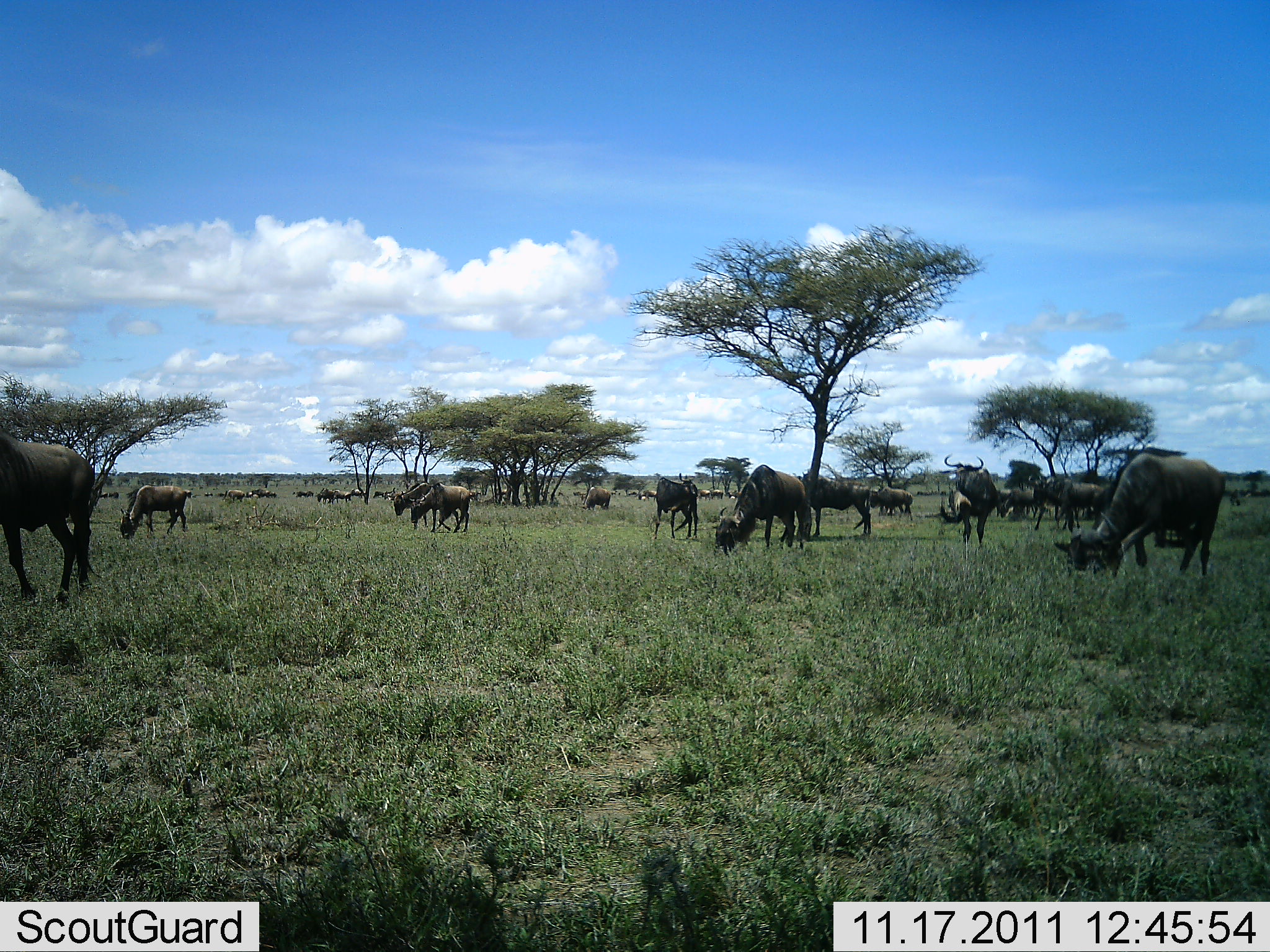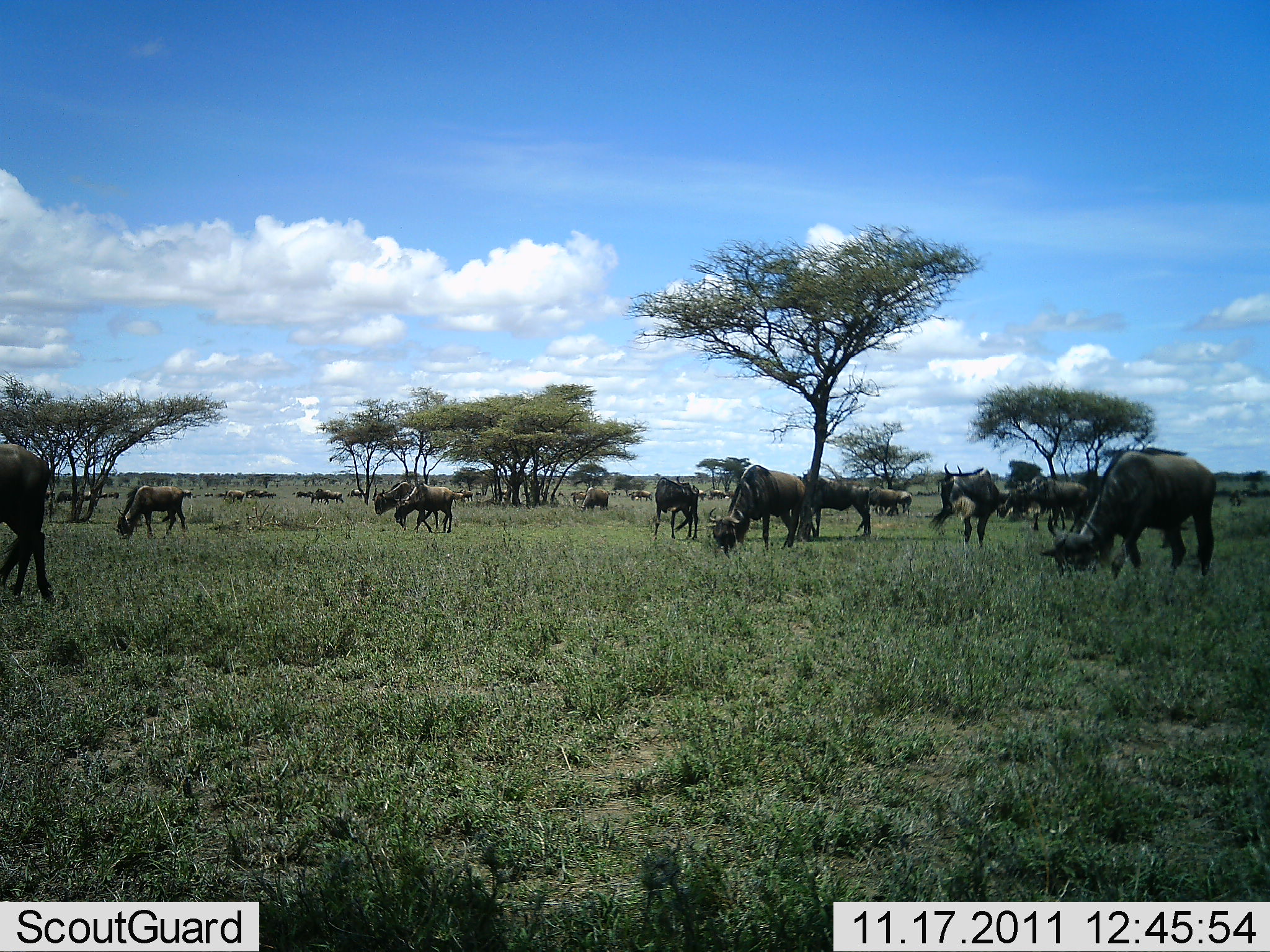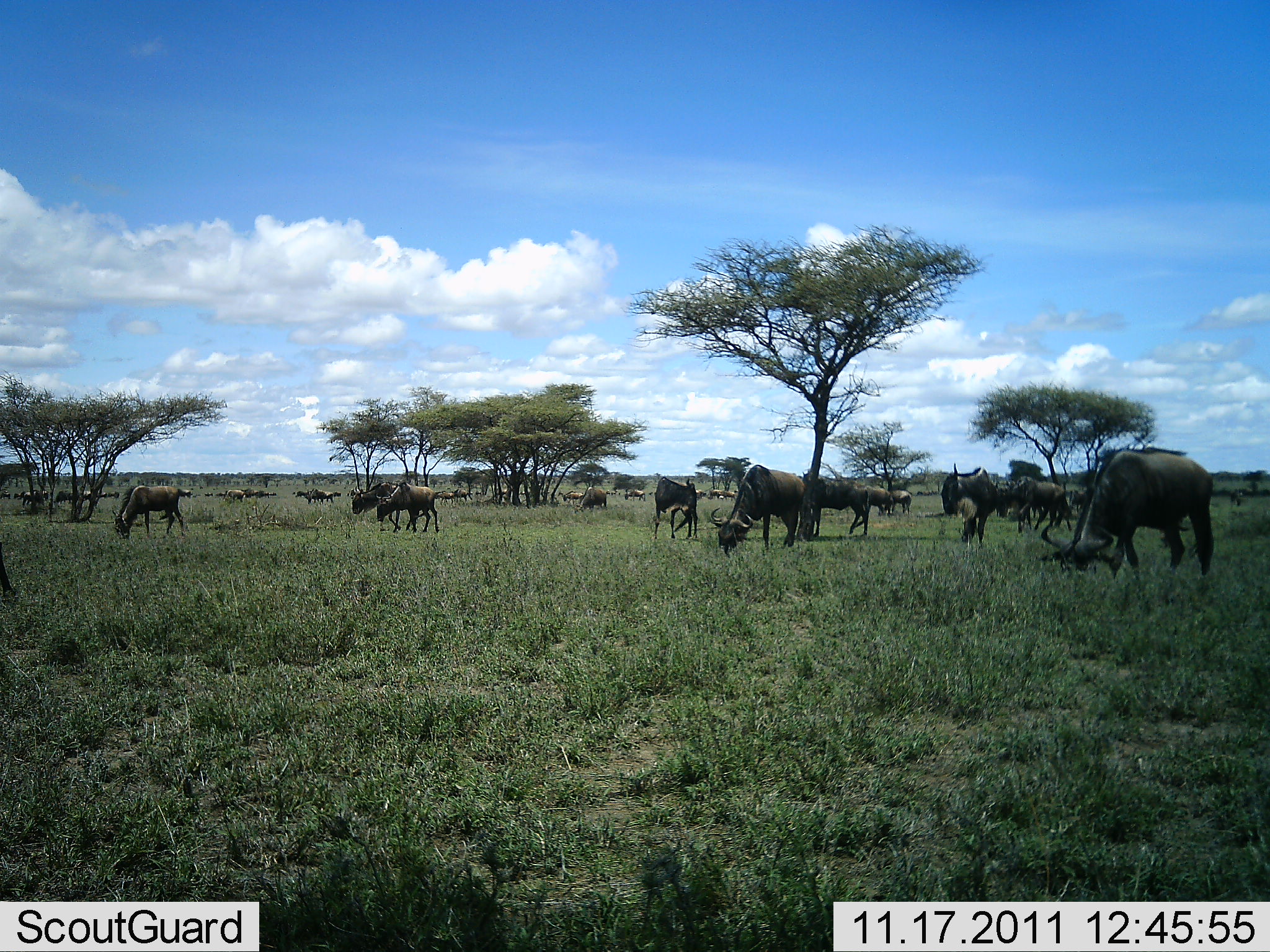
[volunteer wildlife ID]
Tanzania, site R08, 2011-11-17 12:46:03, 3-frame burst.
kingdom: Animalia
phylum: Chordata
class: Mammalia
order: Artiodactyla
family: Bovidae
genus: Connochaetes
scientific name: Connochaetes taurinus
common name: blue wildebeest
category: wildebeest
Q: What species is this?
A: Wildebeest (blue wildebeest) (Connochaetes taurinus).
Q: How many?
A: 11-50.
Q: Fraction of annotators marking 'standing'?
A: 60%.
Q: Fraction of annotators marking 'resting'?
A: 10%.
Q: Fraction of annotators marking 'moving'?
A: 70%.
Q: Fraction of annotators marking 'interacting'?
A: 0%.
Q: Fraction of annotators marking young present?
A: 10%.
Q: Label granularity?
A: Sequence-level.